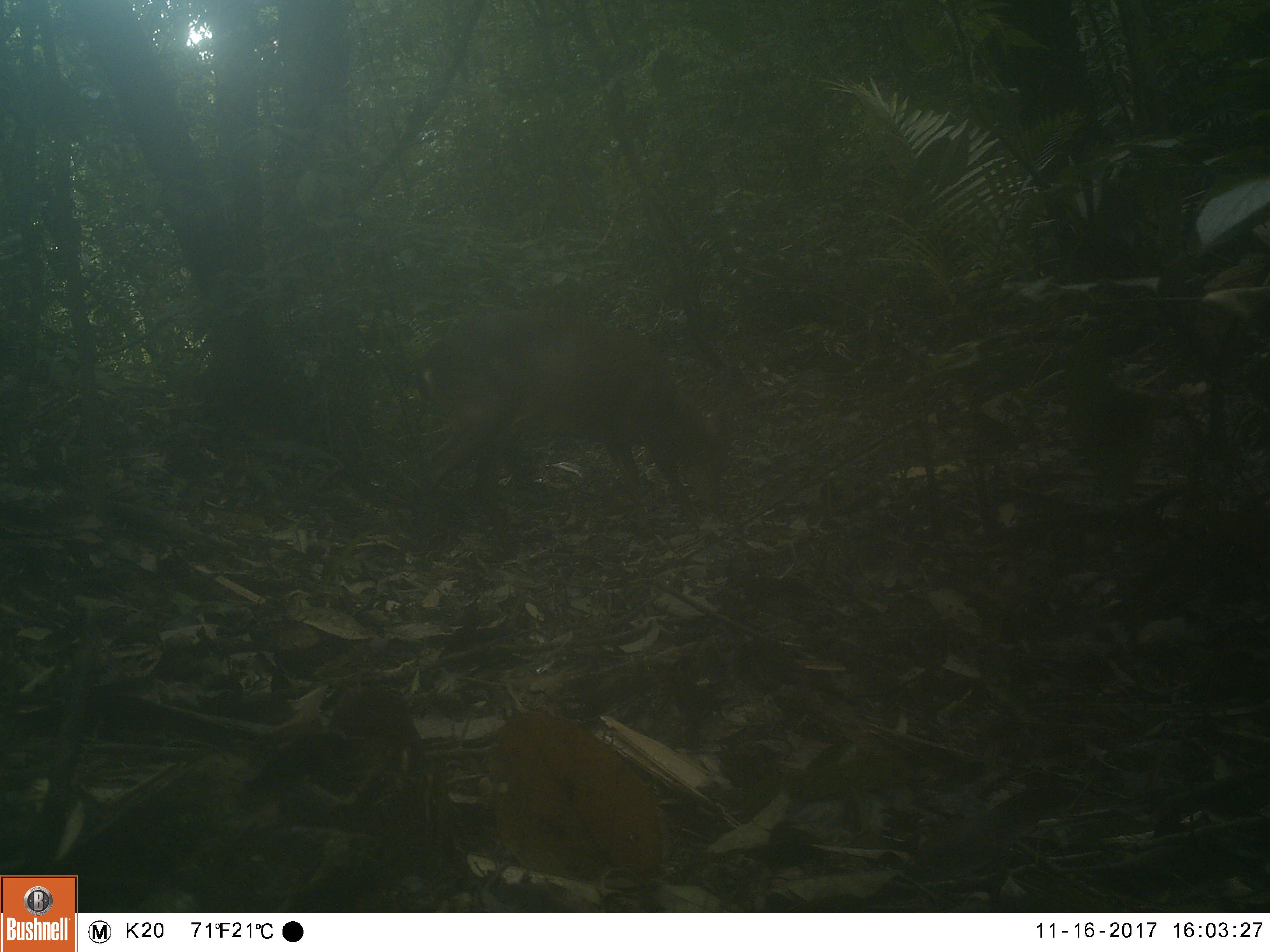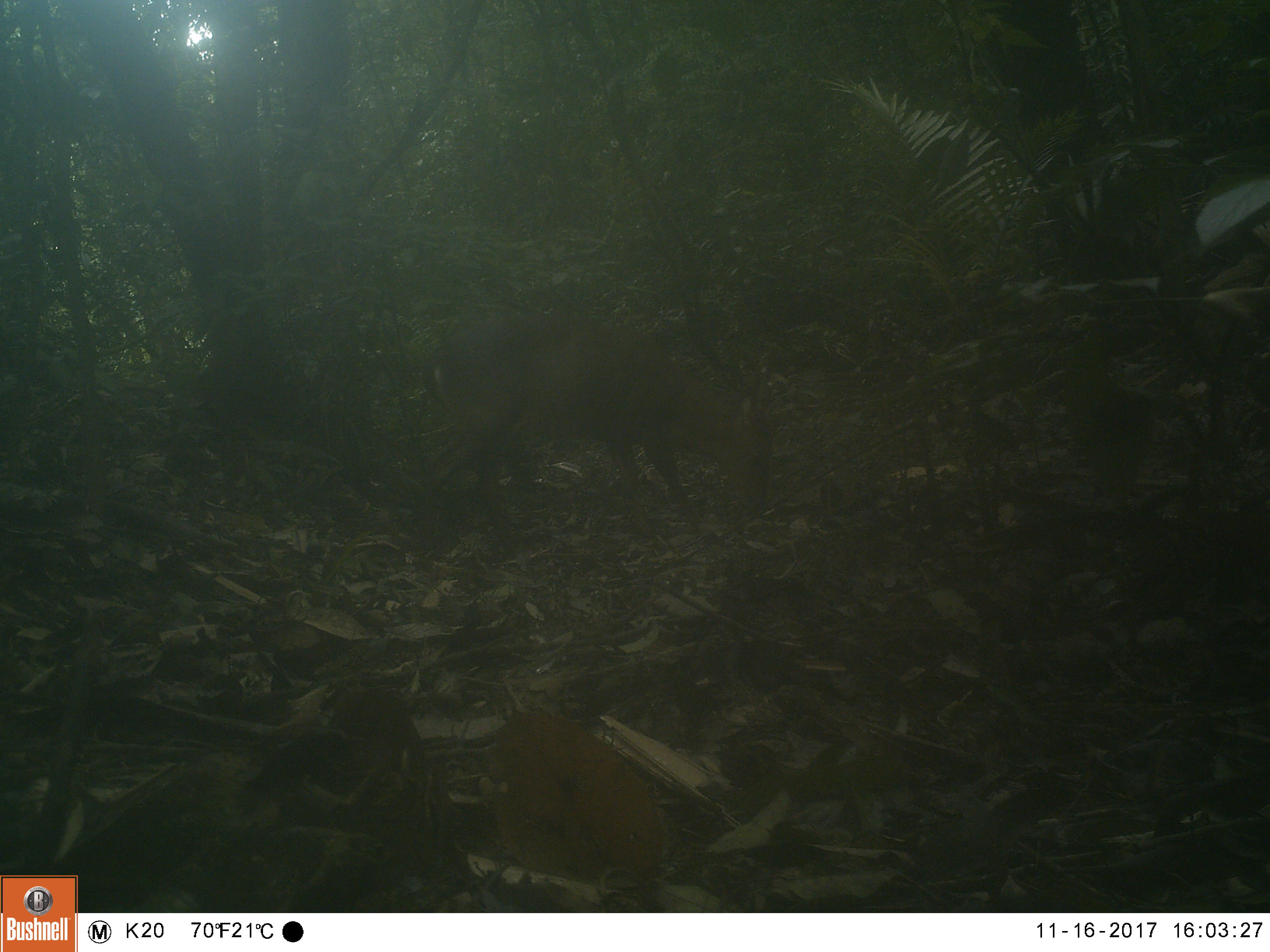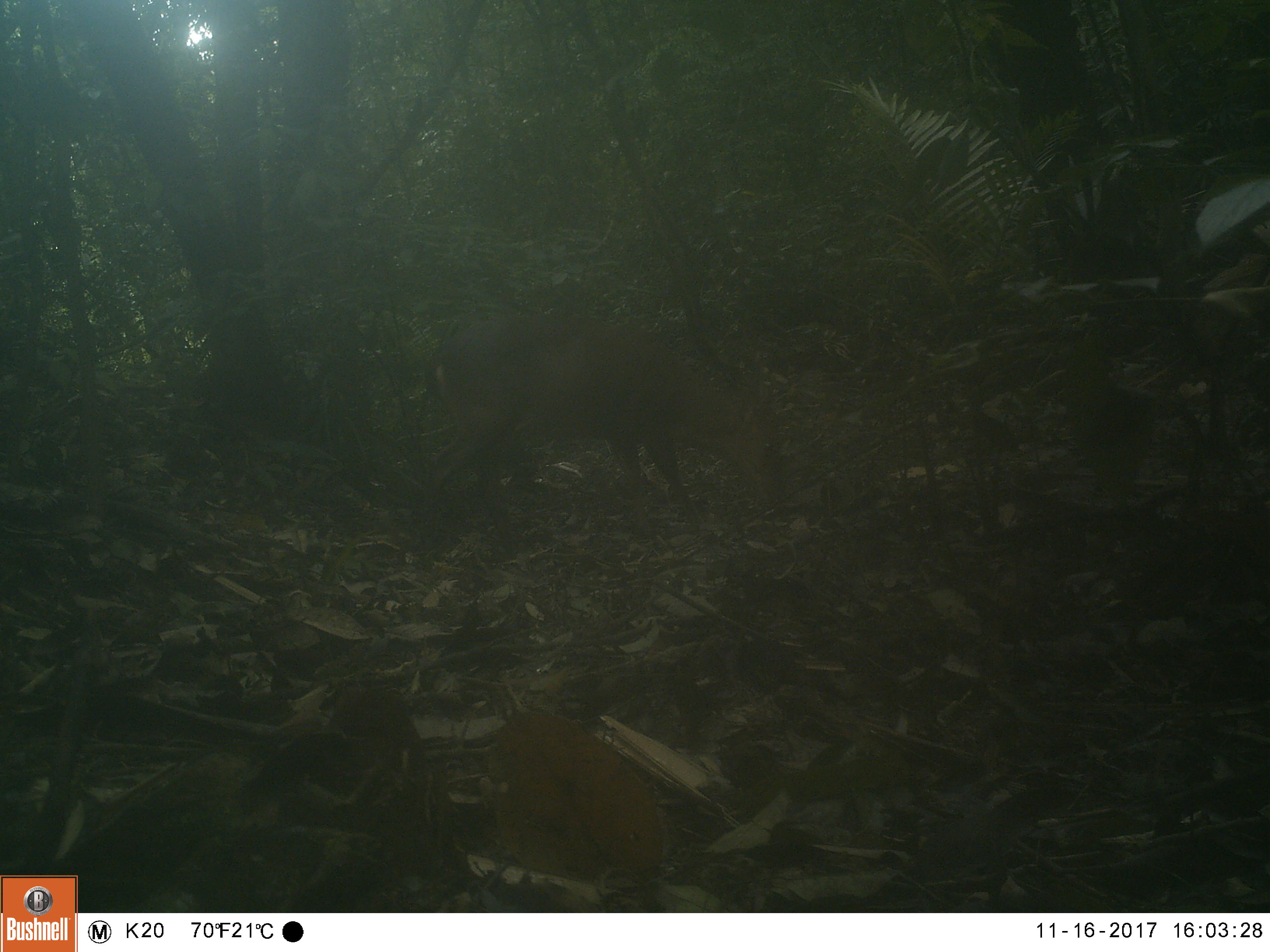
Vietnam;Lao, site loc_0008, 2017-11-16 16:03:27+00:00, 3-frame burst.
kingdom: Animalia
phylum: Chordata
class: Mammalia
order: Artiodactyla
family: Cervidae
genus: Muntiacus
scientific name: Muntiacus vuquangensis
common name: large-antlered muntjac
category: large antlered muntjac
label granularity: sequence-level